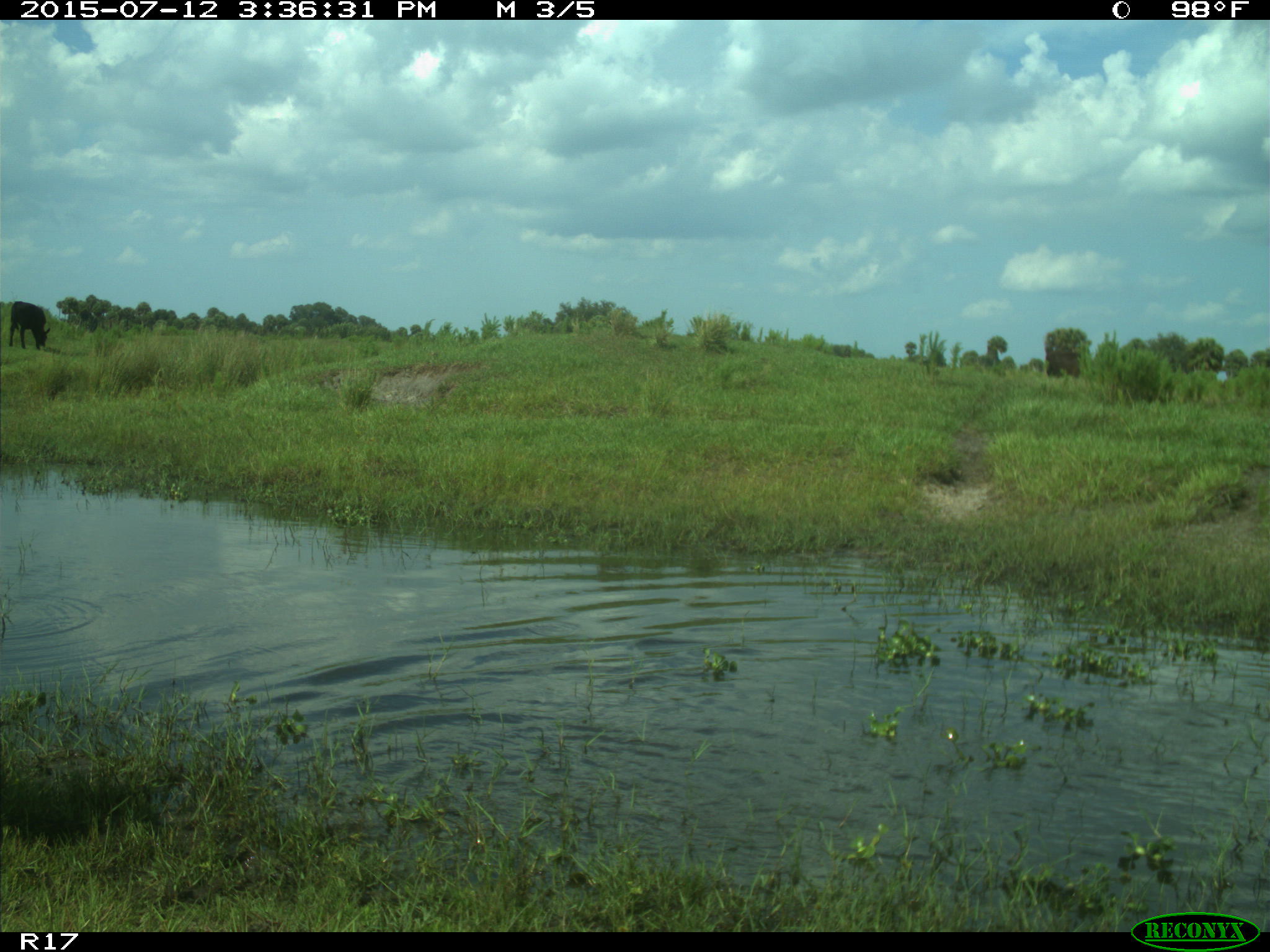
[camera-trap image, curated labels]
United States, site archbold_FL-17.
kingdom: Animalia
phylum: Chordata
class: Mammalia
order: Artiodactyla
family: Bovidae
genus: Bos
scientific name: Bos taurus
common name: domestic cow